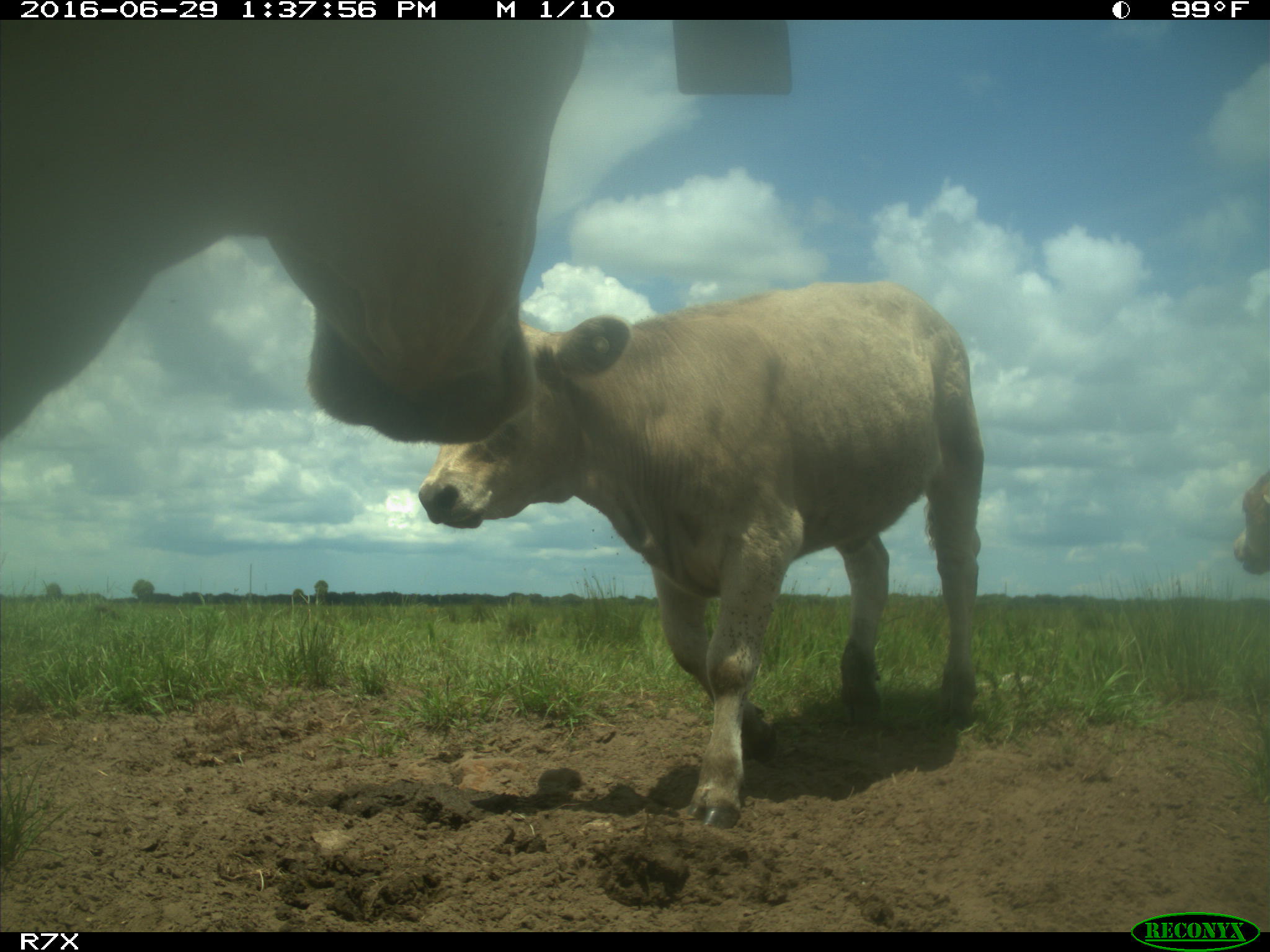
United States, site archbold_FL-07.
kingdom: Animalia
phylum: Chordata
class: Mammalia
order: Artiodactyla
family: Bovidae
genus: Bos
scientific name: Bos taurus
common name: domestic cow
Bos taurus (domestic cow).